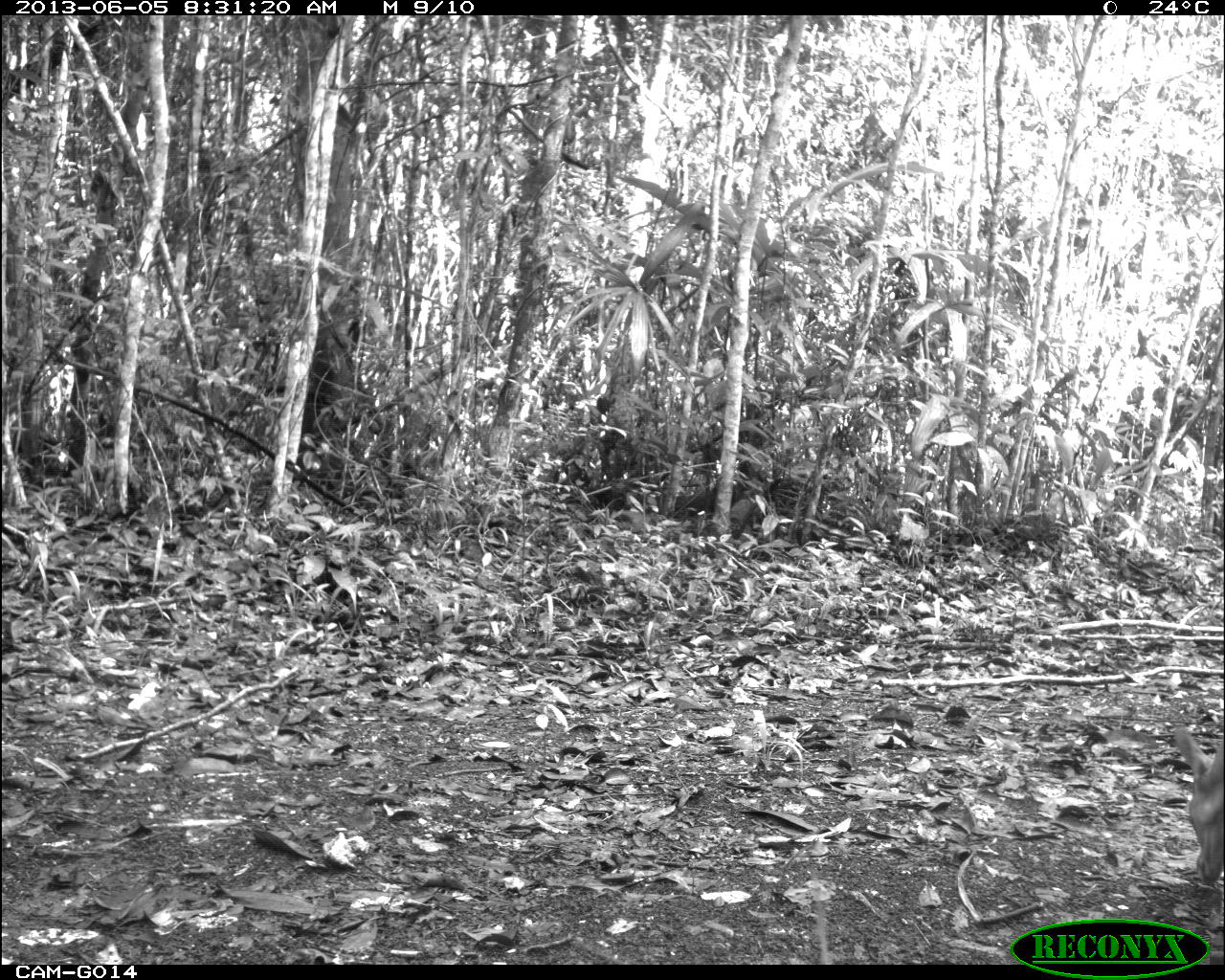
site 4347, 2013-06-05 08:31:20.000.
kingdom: Animalia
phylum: Chordata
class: Mammalia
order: Artiodactyla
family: Cervidae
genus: Mazama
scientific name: Mazama temama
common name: central american red brocket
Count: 1.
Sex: male.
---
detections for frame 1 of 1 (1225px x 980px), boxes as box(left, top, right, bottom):
mazama temama: box(1170, 725, 1225, 889)